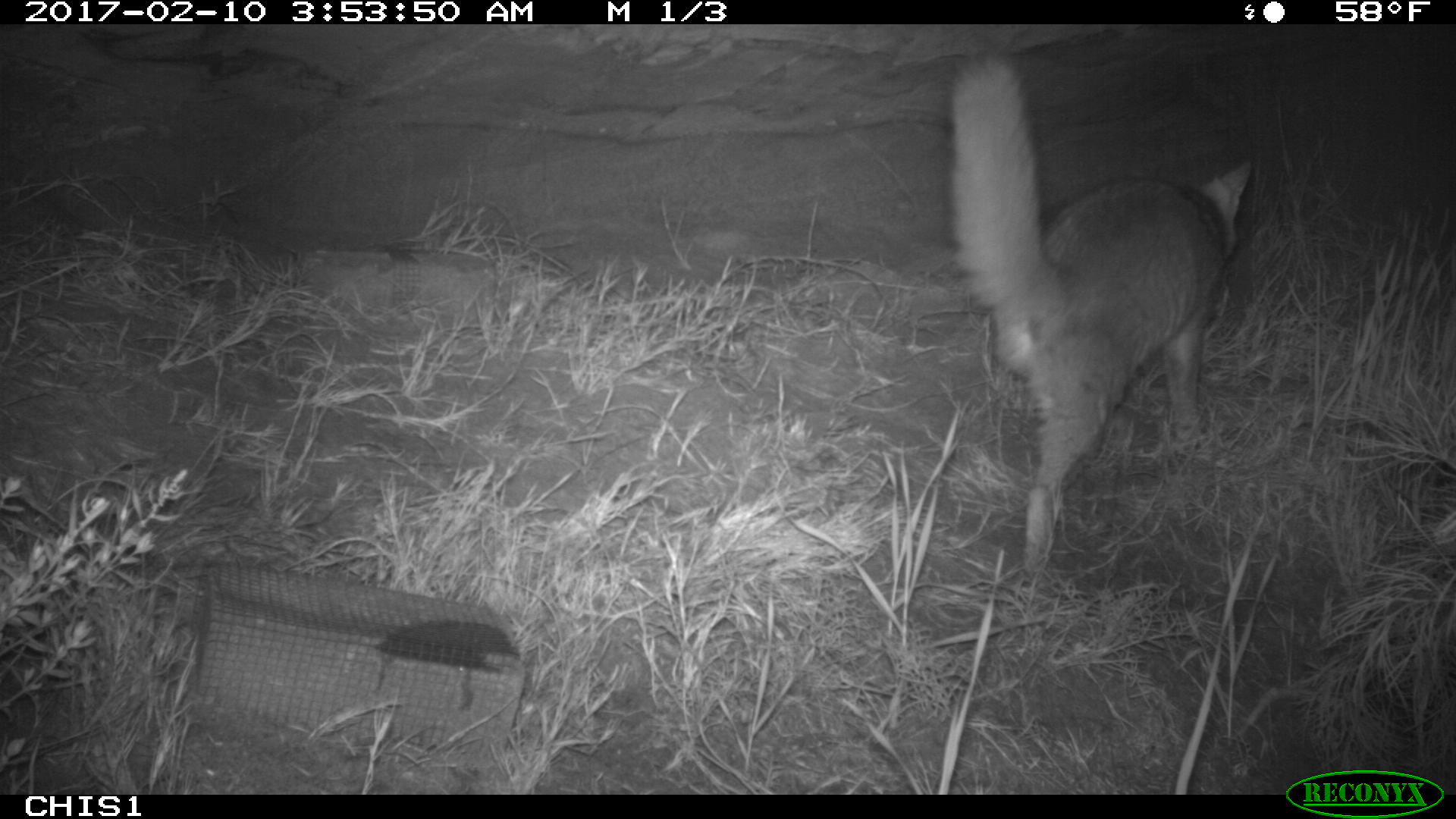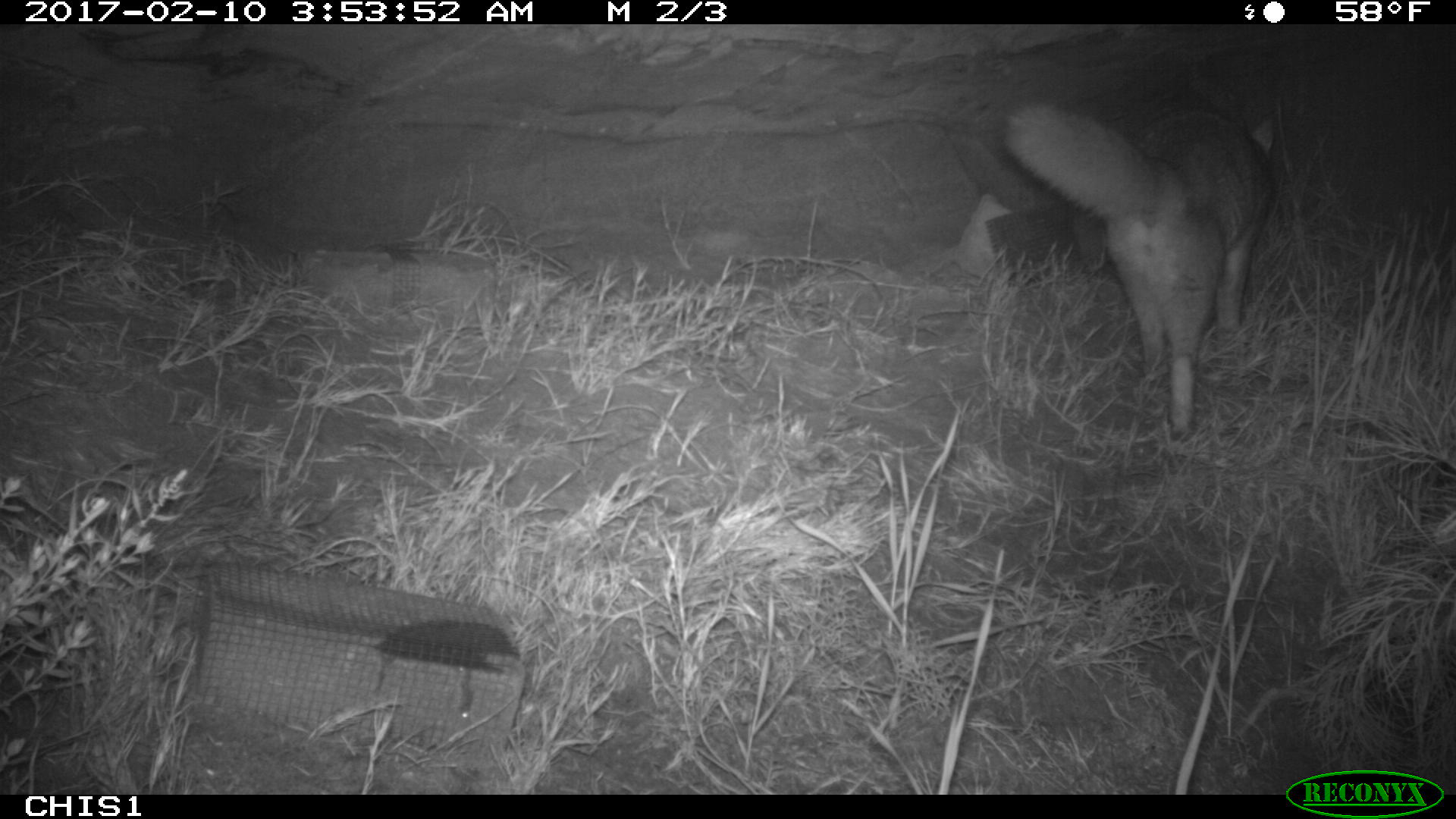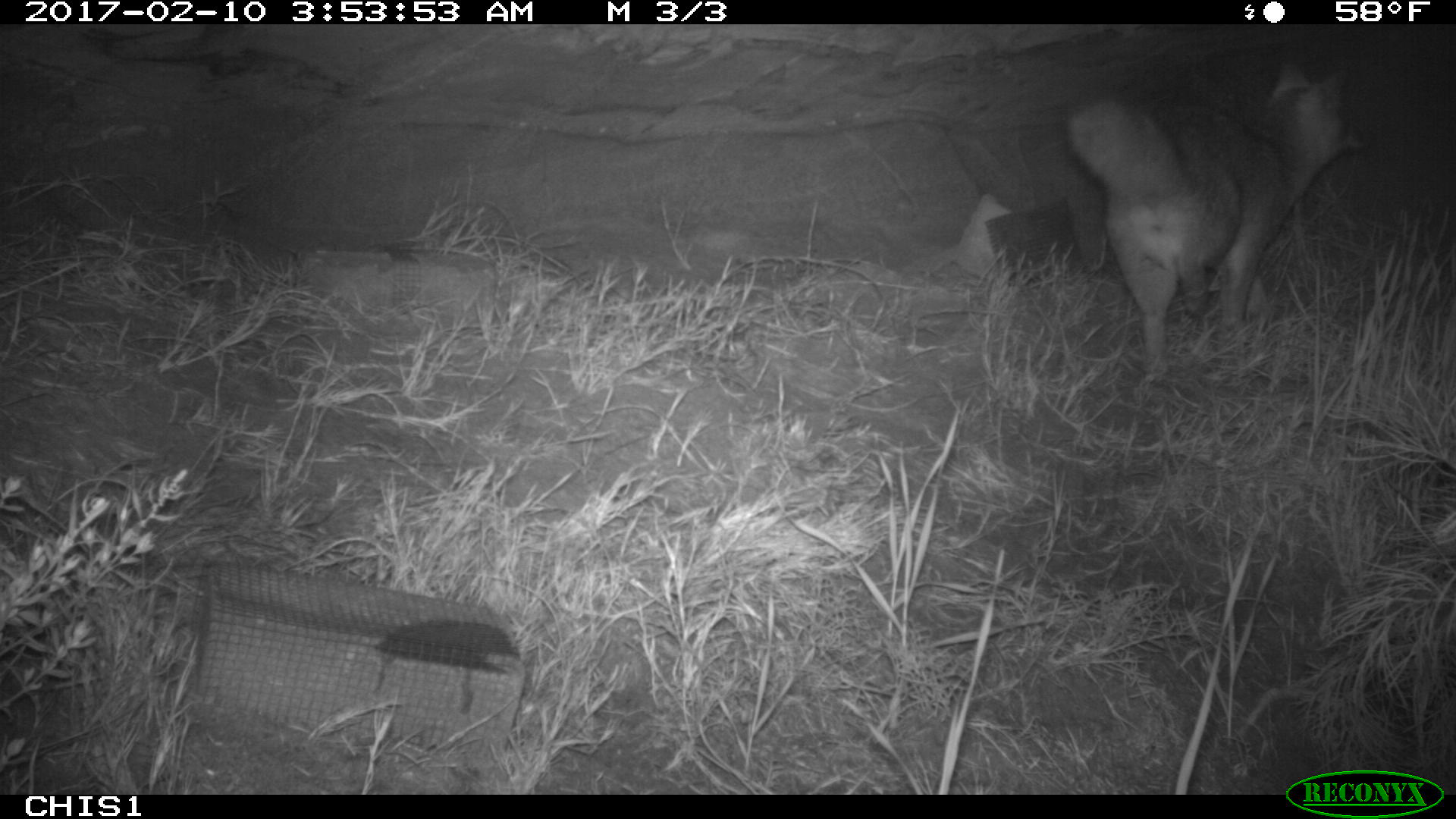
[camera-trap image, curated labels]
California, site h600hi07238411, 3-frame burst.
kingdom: Animalia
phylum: Chordata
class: Mammalia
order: Carnivora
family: Canidae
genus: Urocyon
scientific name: Urocyon littoralis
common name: island fox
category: fox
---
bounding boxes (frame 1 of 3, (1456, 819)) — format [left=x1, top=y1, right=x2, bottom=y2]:
fox: [left=944, top=47, right=1254, bottom=568]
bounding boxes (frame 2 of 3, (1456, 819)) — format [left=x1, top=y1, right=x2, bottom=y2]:
fox: [left=1004, top=104, right=1274, bottom=438]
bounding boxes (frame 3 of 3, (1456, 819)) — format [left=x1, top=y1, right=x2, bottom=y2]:
fox: [left=1065, top=59, right=1366, bottom=384]